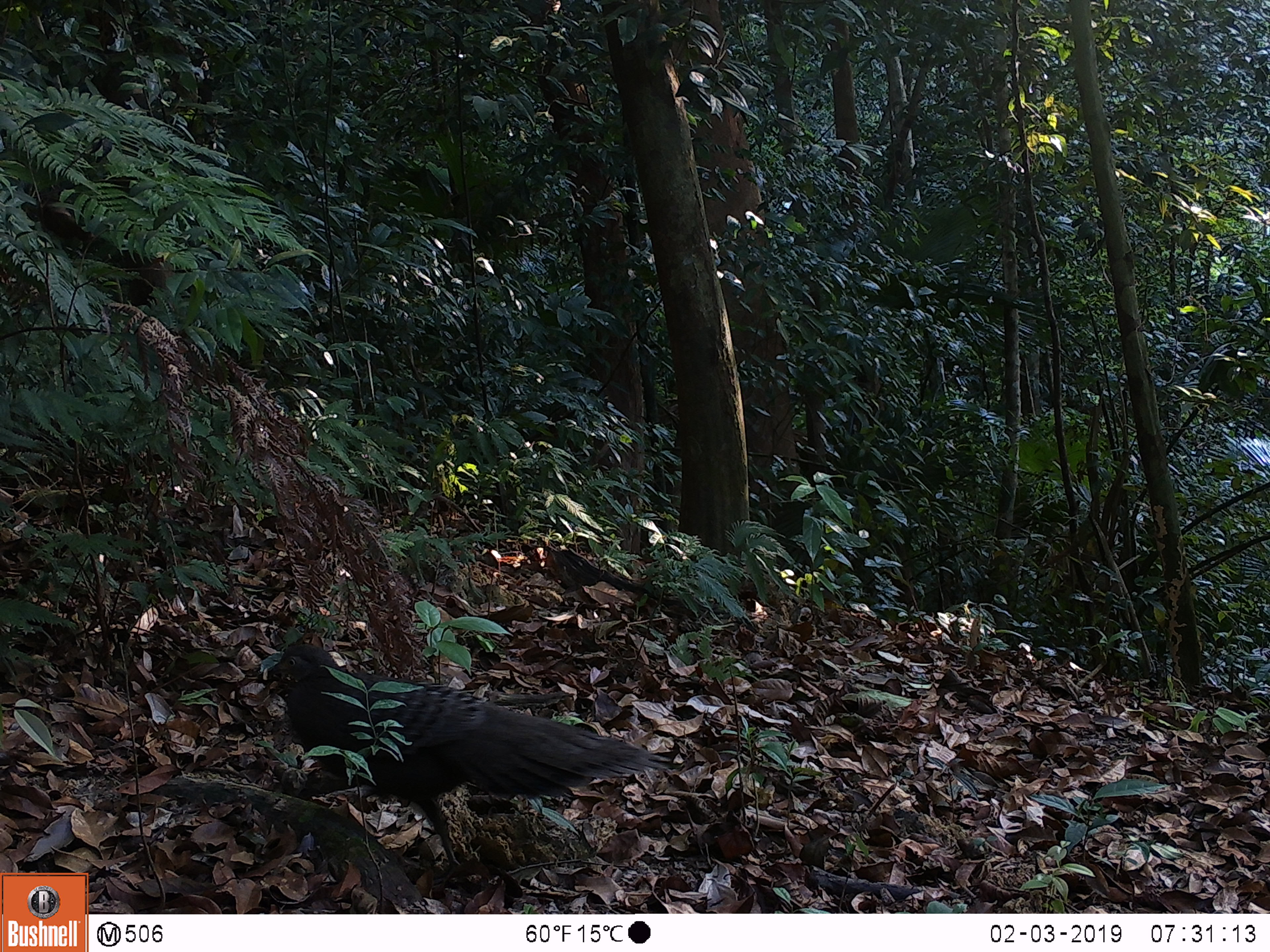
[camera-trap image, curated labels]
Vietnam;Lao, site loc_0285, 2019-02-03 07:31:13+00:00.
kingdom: Animalia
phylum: Chordata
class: Aves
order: Galliformes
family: Phasianidae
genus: Polyplectron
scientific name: Polyplectron bicalcaratum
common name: gray peacock-pheasant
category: grey peacock pheasant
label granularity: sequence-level